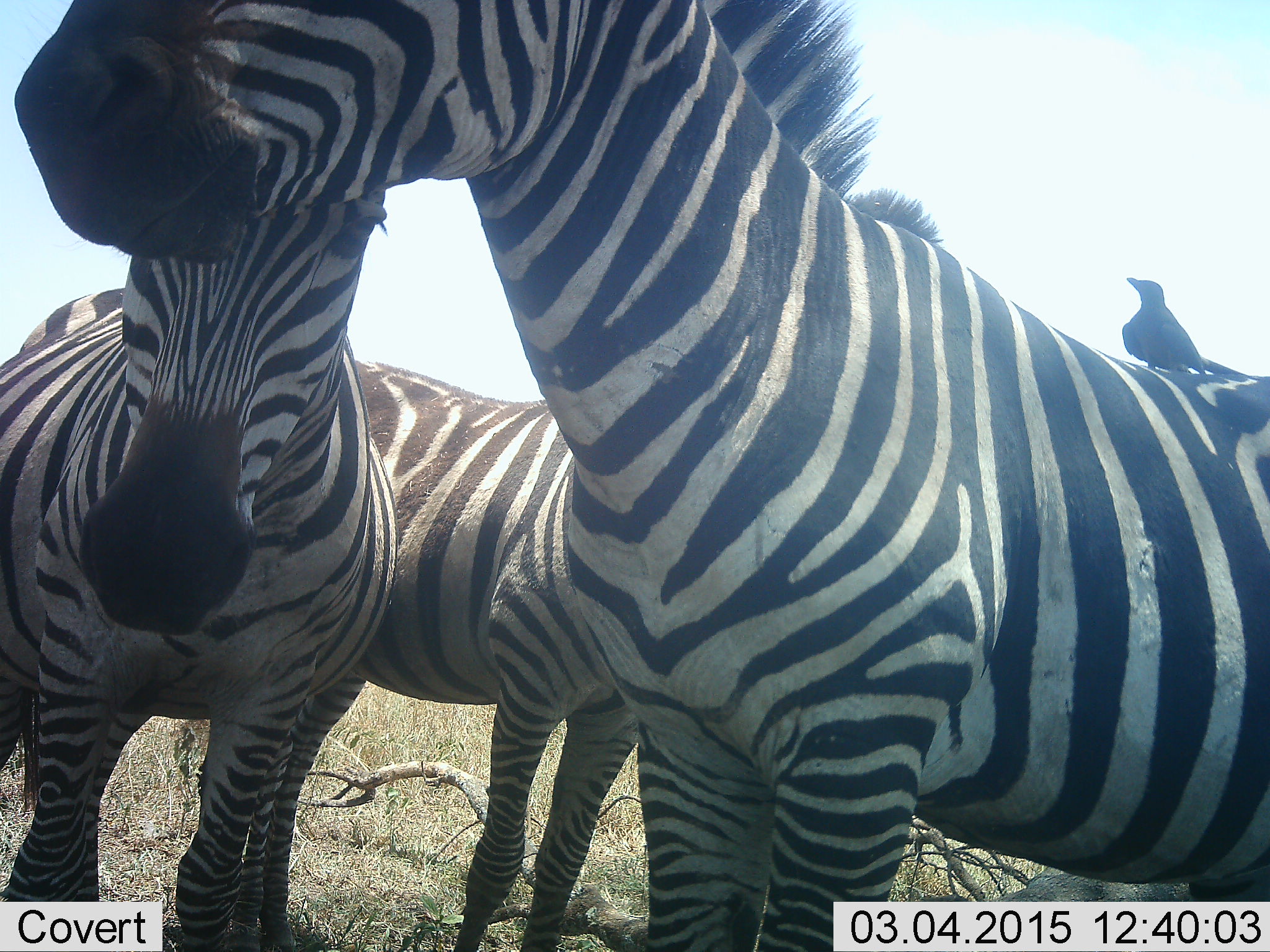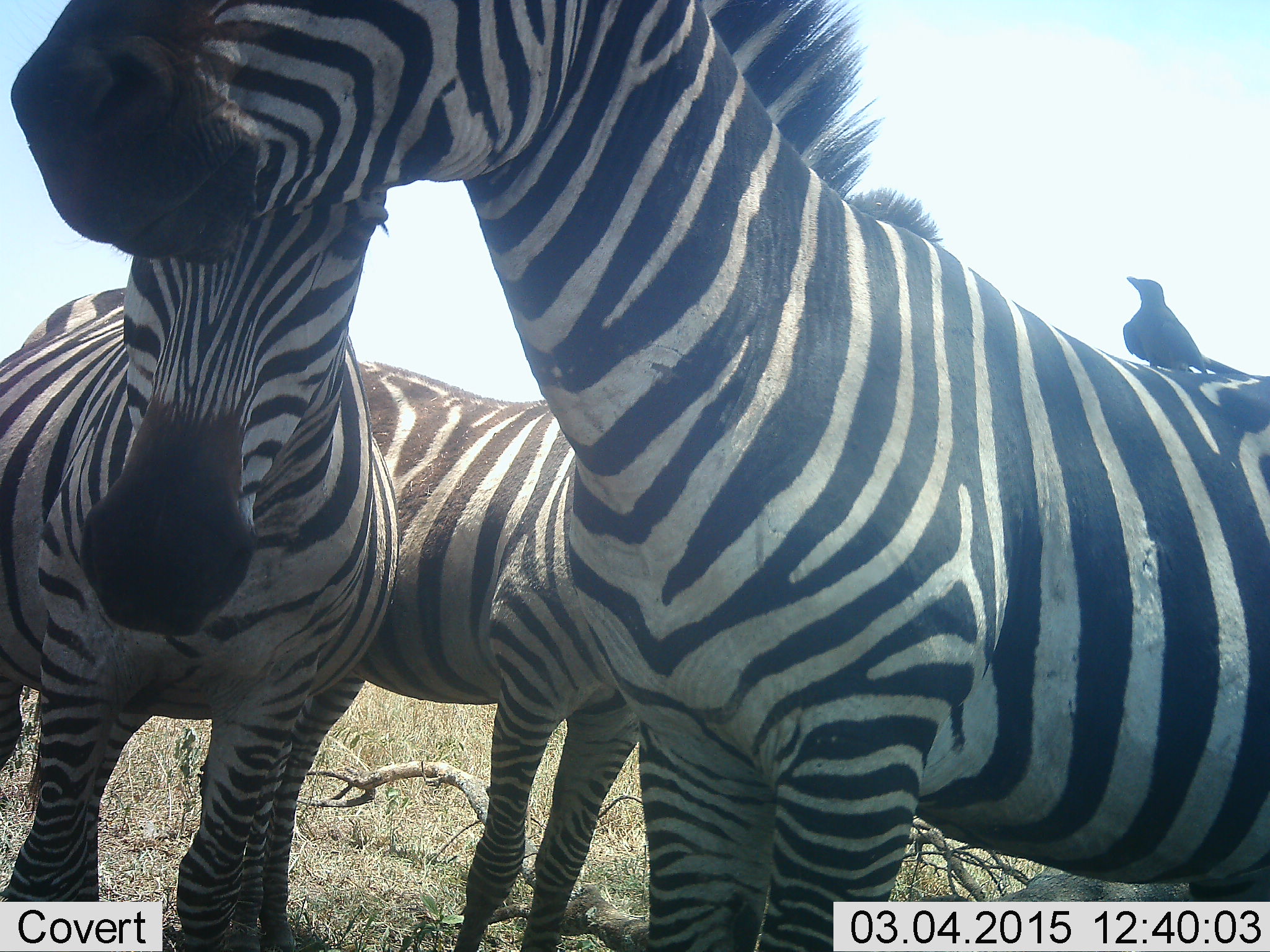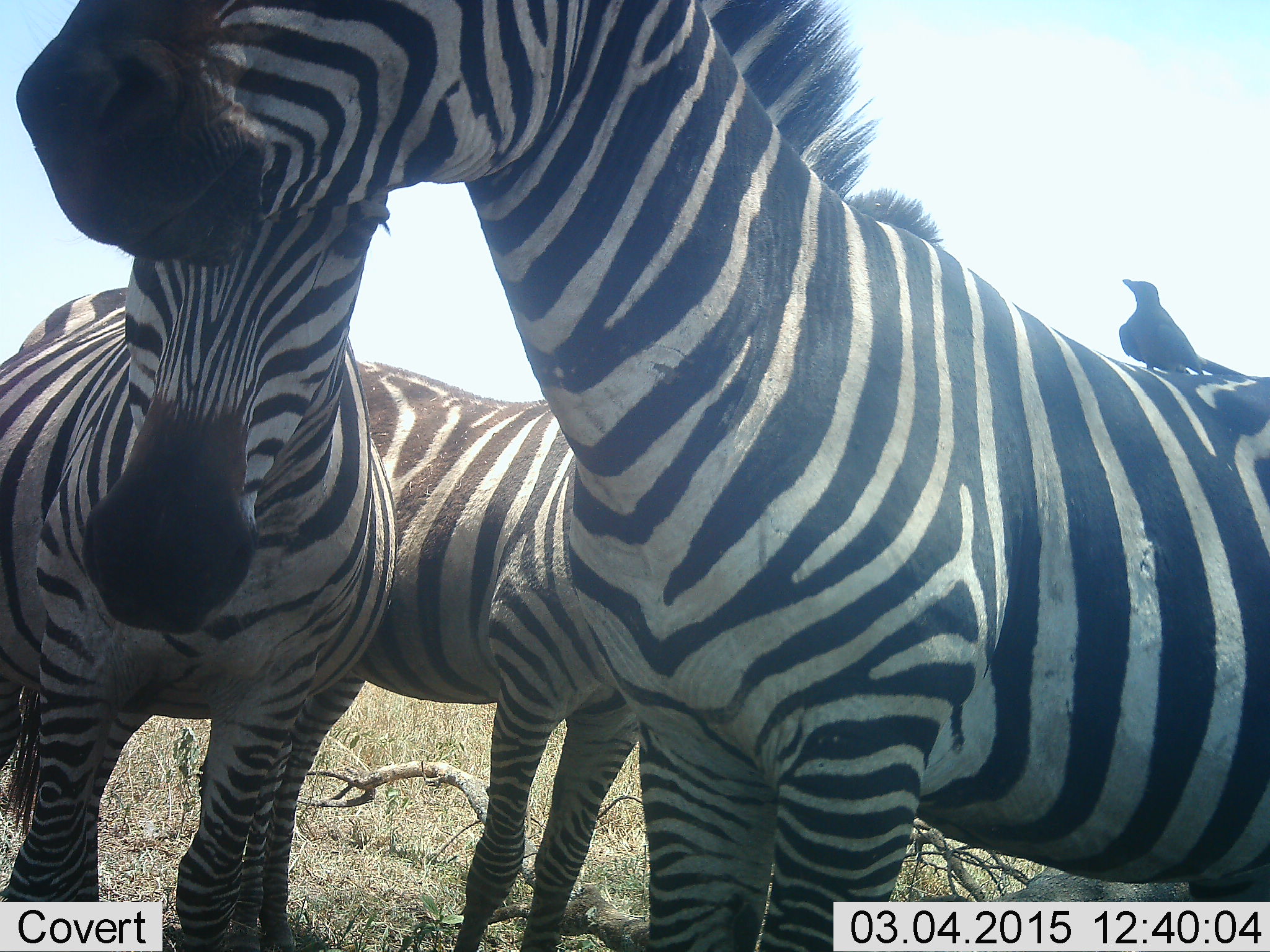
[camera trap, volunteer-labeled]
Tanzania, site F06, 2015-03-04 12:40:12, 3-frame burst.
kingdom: Animalia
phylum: Chordata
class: Aves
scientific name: Aves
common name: bird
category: otherbird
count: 1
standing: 50%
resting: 50%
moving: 0%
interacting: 10%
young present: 0%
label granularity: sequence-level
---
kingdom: Animalia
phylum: Chordata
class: Mammalia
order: Perissodactyla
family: Equidae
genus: Equus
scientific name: Equus quagga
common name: plains zebra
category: zebra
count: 3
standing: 100%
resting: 0%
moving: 0%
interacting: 0%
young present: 0%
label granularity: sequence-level